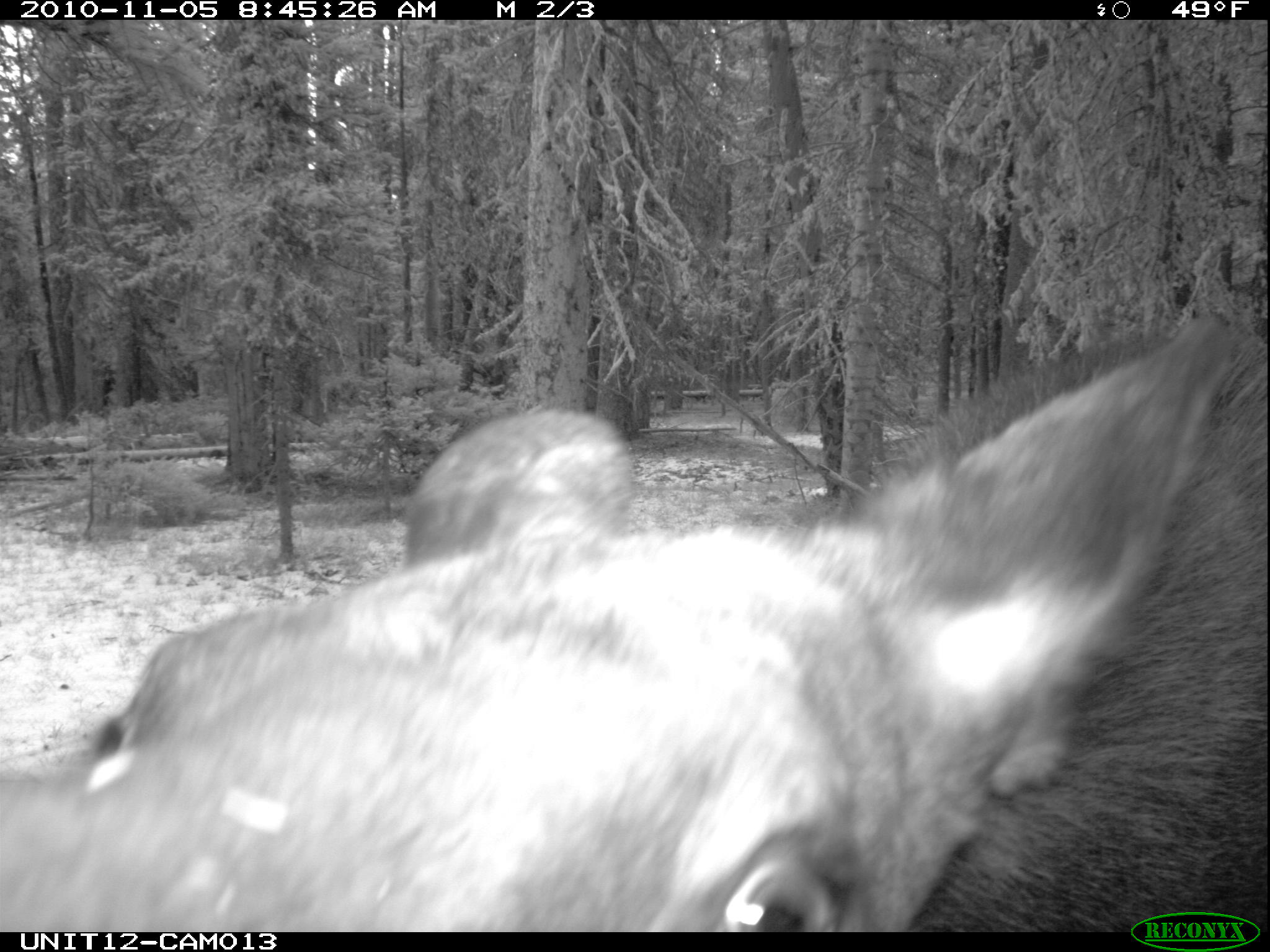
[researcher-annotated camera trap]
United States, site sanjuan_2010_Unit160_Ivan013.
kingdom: Animalia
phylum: Chordata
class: Mammalia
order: Artiodactyla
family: Cervidae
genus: Alces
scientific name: Alces alces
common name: moose